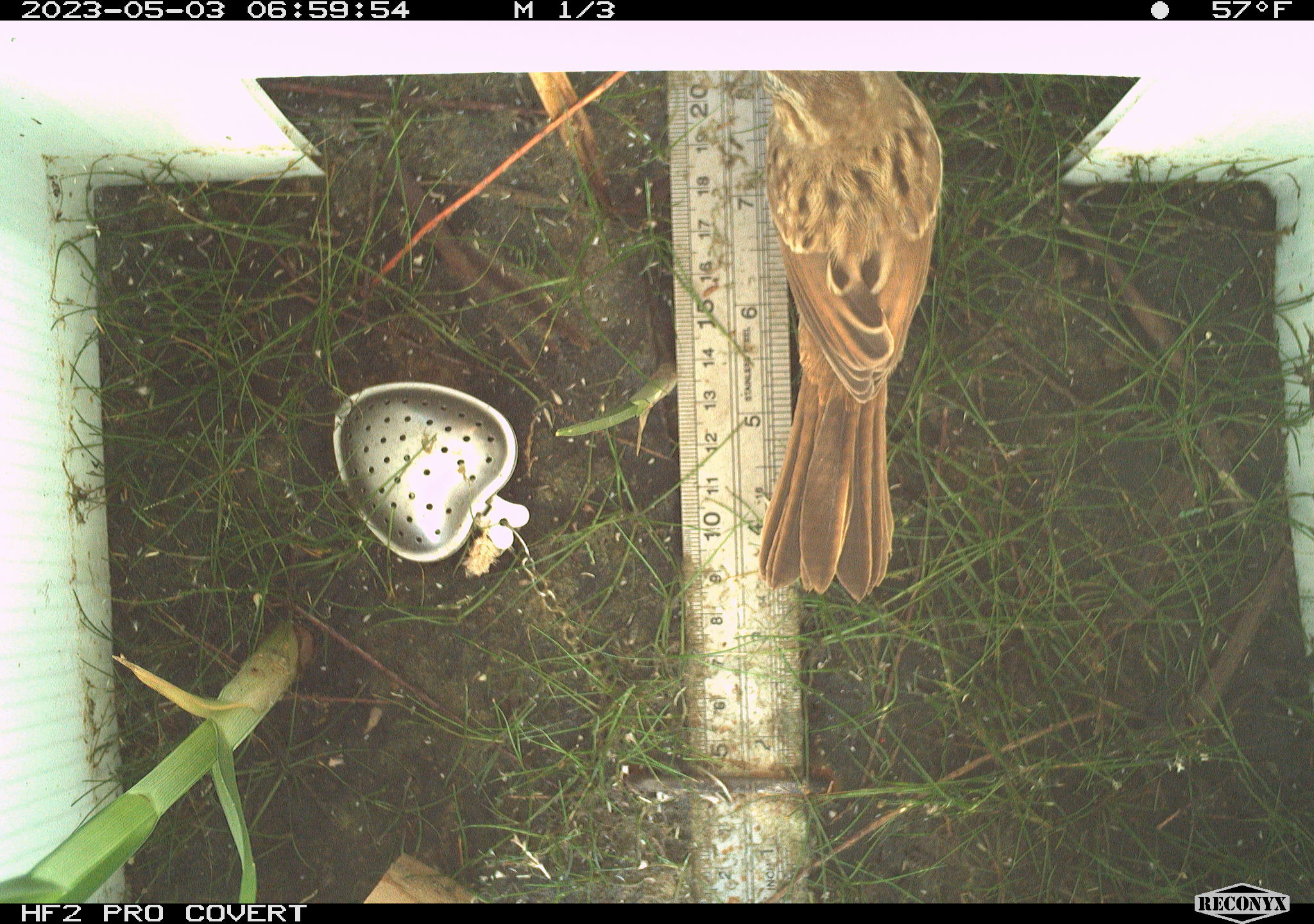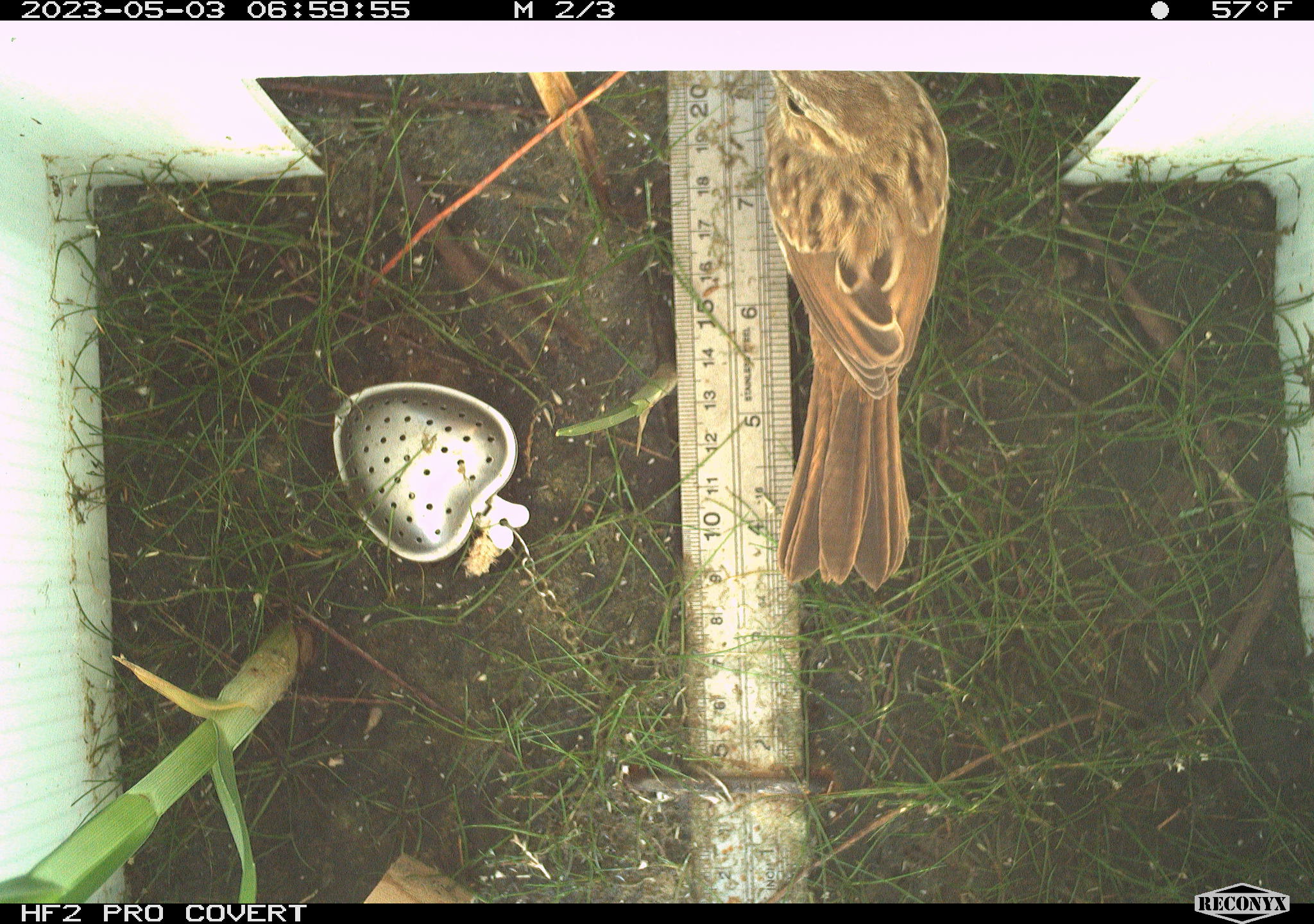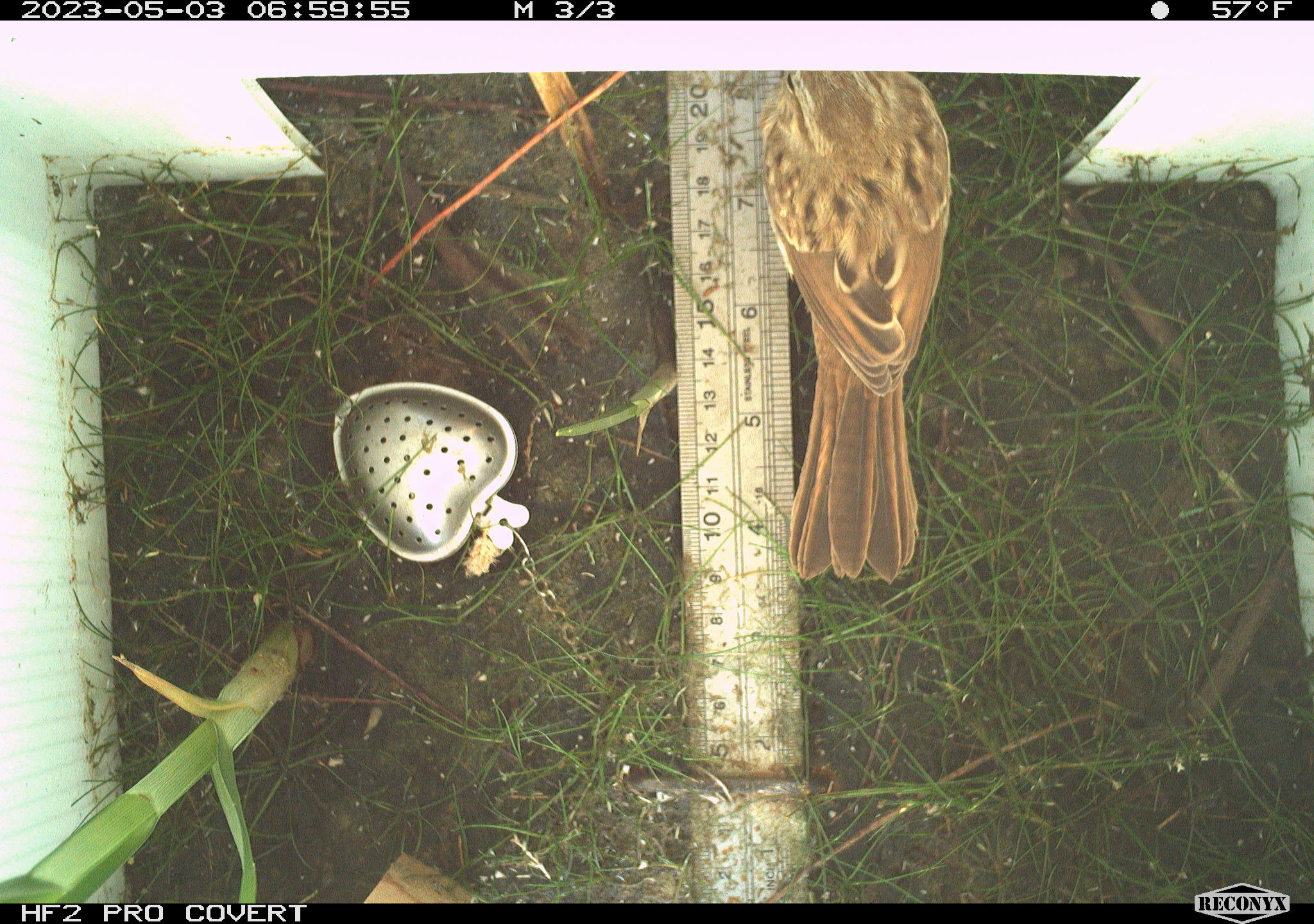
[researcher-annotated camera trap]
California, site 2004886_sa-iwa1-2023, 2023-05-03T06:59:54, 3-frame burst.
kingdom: Animalia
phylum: Chordata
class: Aves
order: Passeriformes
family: Passerellidae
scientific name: Passerellidae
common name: new world sparrows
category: passerellidae family